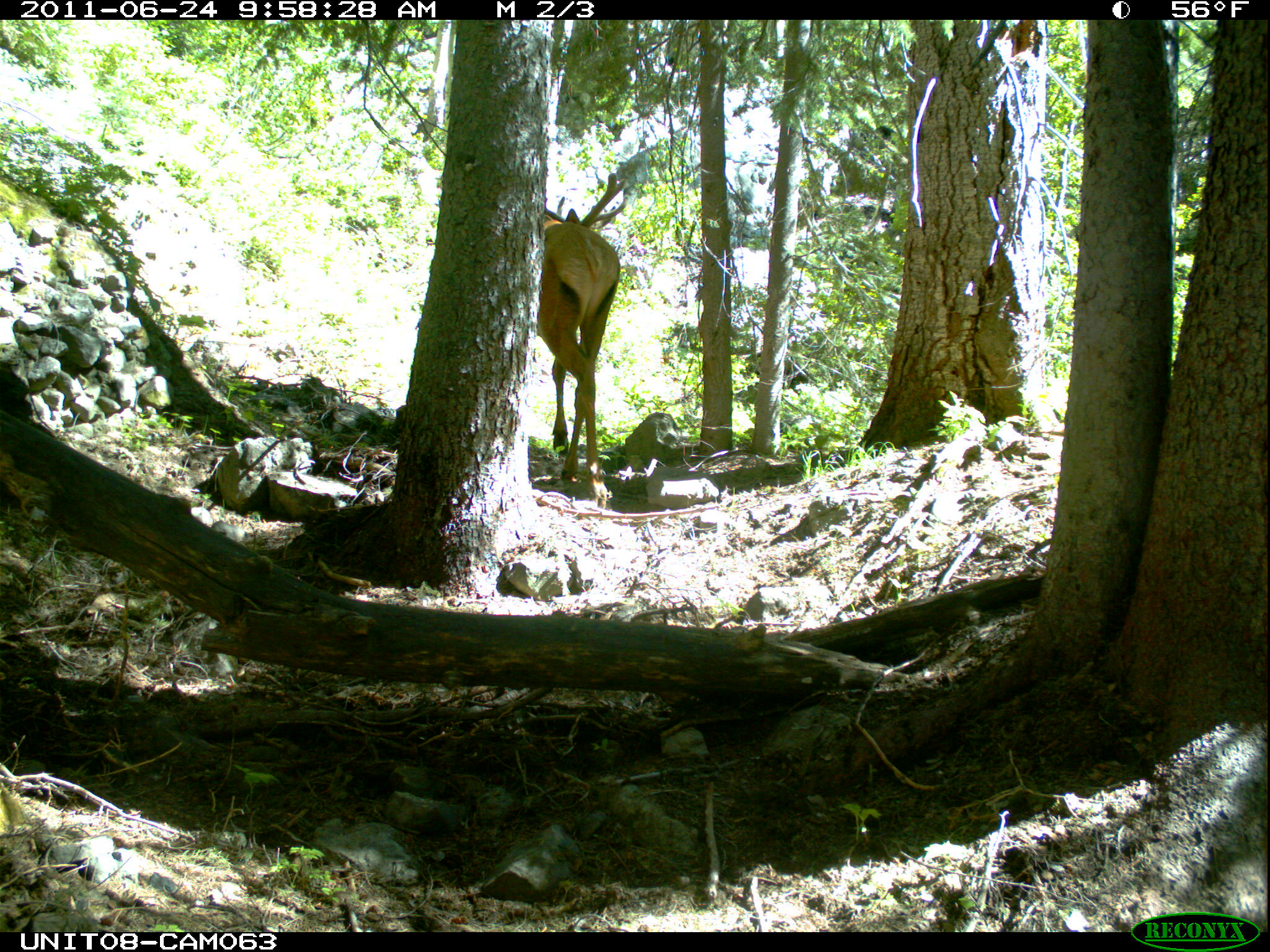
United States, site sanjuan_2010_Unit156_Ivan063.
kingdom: Animalia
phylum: Chordata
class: Mammalia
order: Artiodactyla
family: Cervidae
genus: Cervus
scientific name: Cervus elaphus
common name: red deer